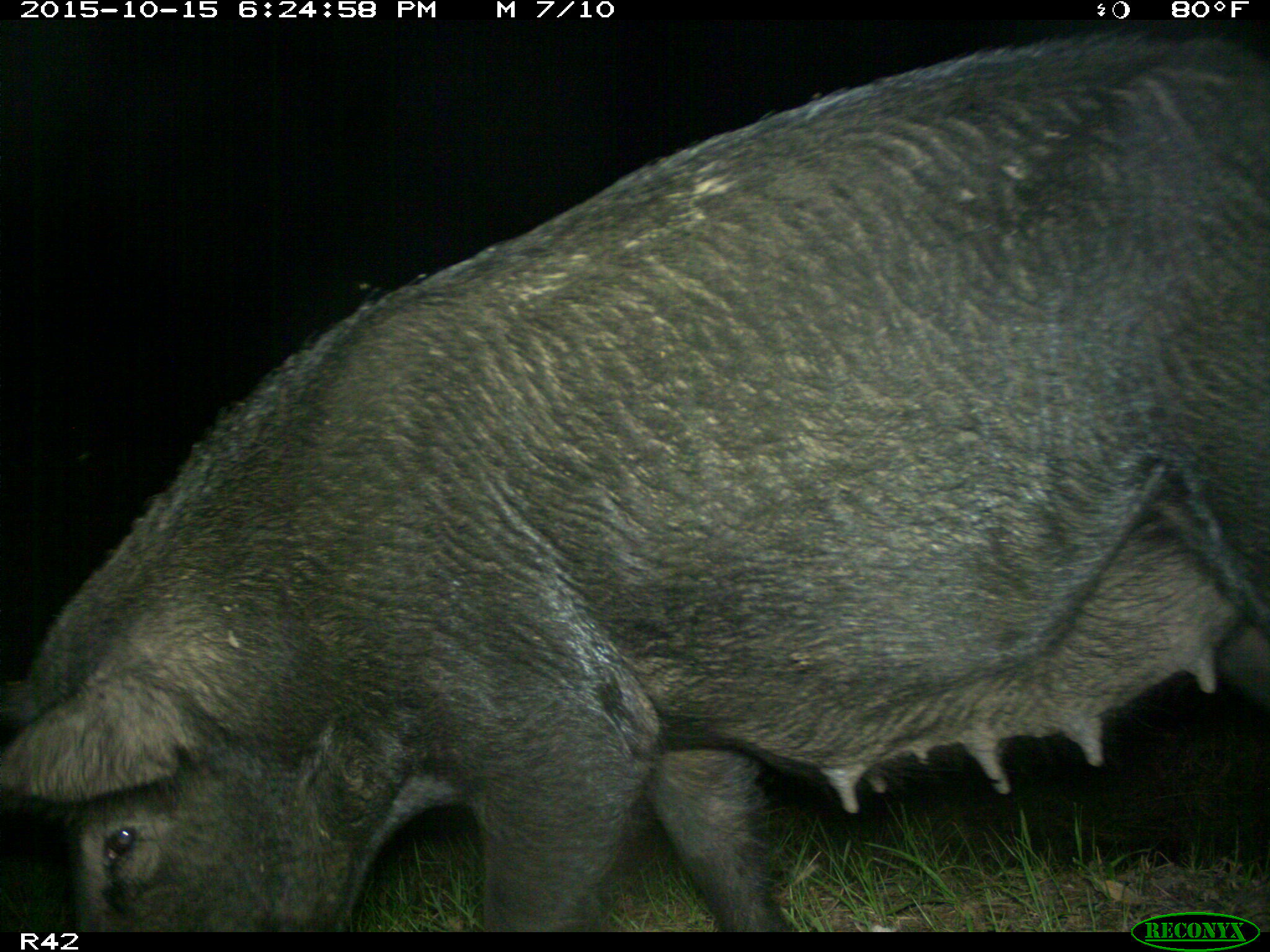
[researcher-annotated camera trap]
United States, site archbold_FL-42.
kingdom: Animalia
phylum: Chordata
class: Mammalia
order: Artiodactyla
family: Suidae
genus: Sus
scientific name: Sus scrofa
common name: wild boar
Sus scrofa (wild boar).